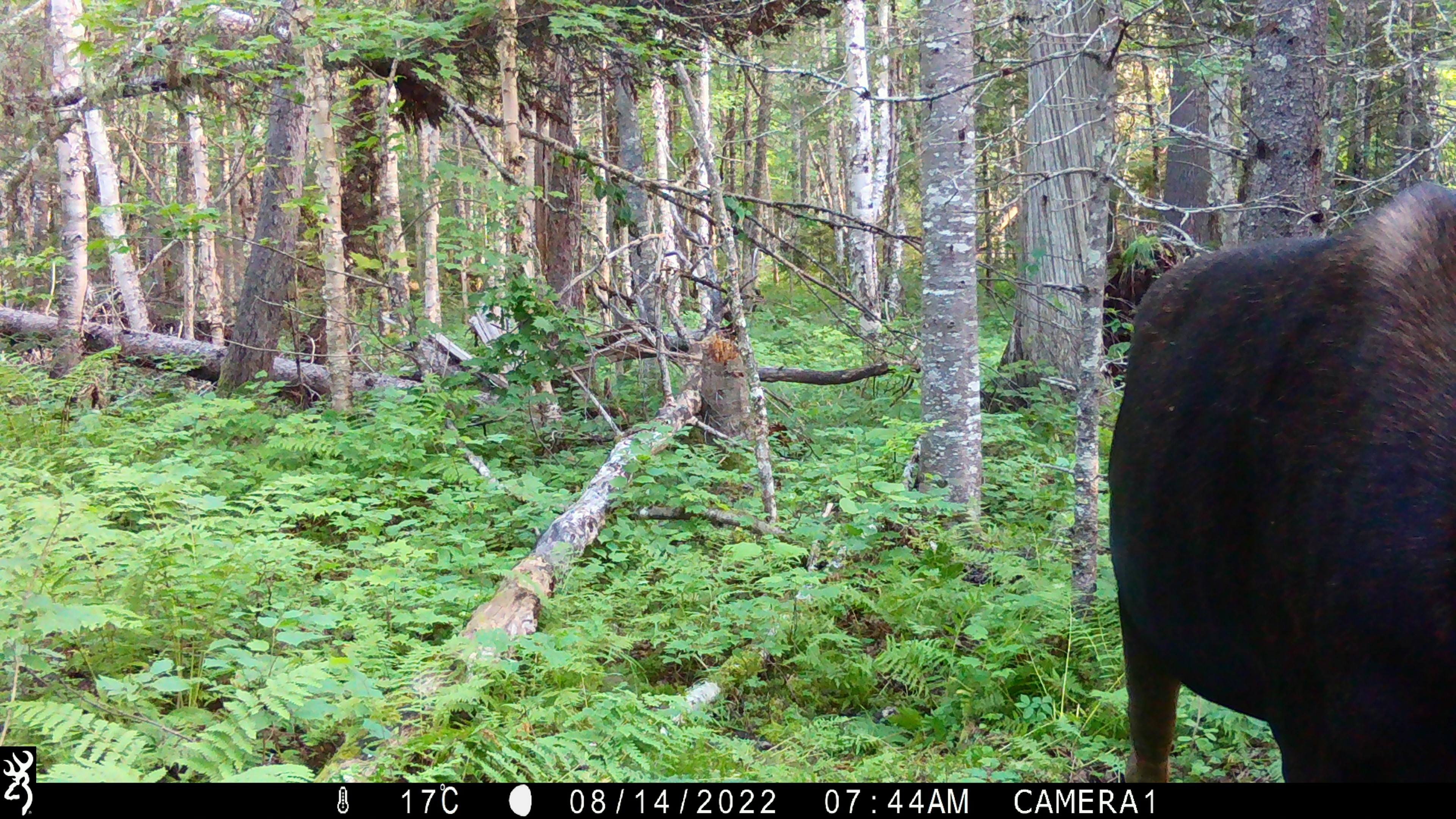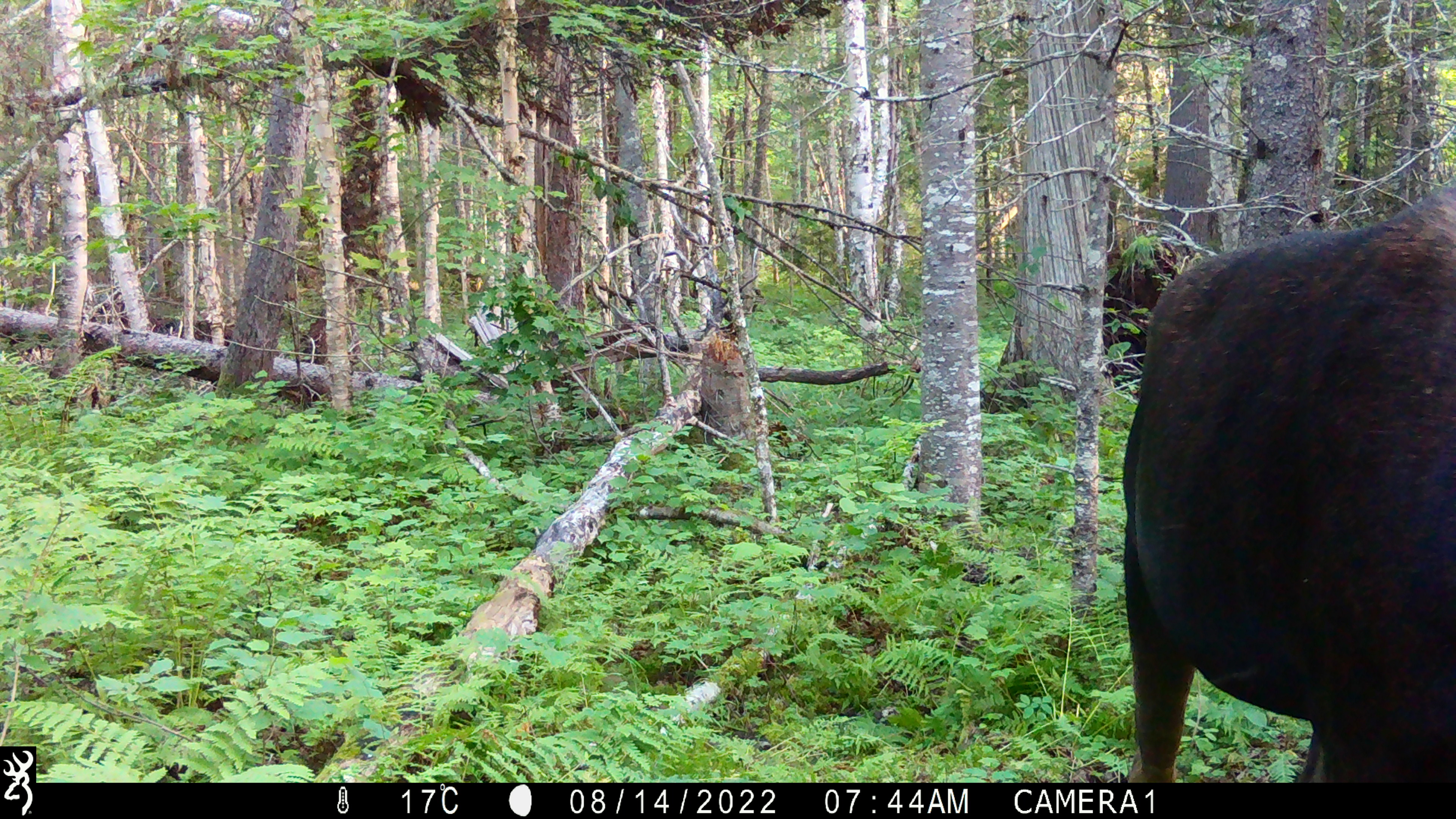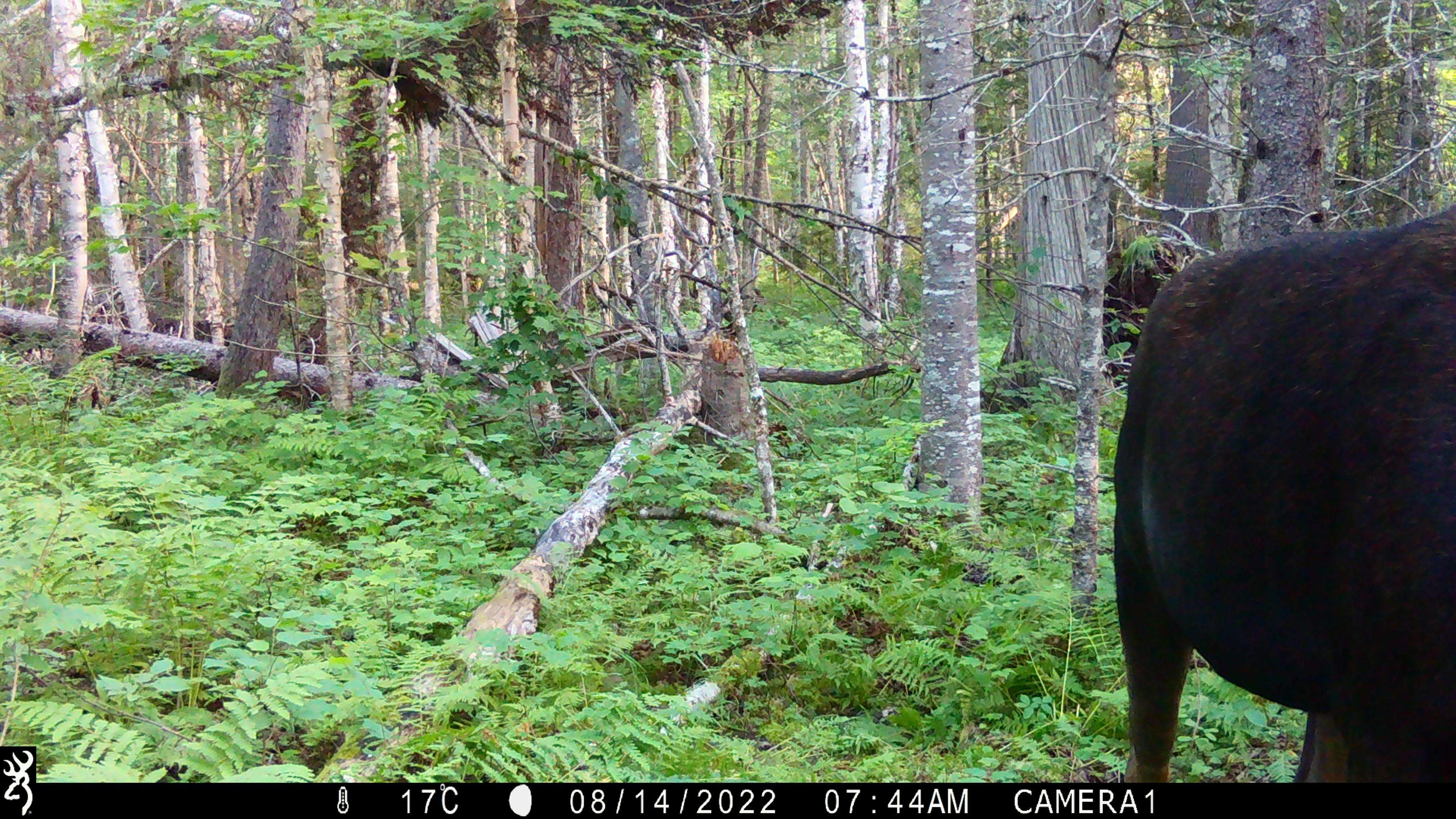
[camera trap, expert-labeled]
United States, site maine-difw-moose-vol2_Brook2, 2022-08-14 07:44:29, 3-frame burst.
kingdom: Animalia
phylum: Chordata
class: Mammalia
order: Artiodactyla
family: Cervidae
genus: Alces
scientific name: Alces alces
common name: moose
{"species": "moose (Alces alces)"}